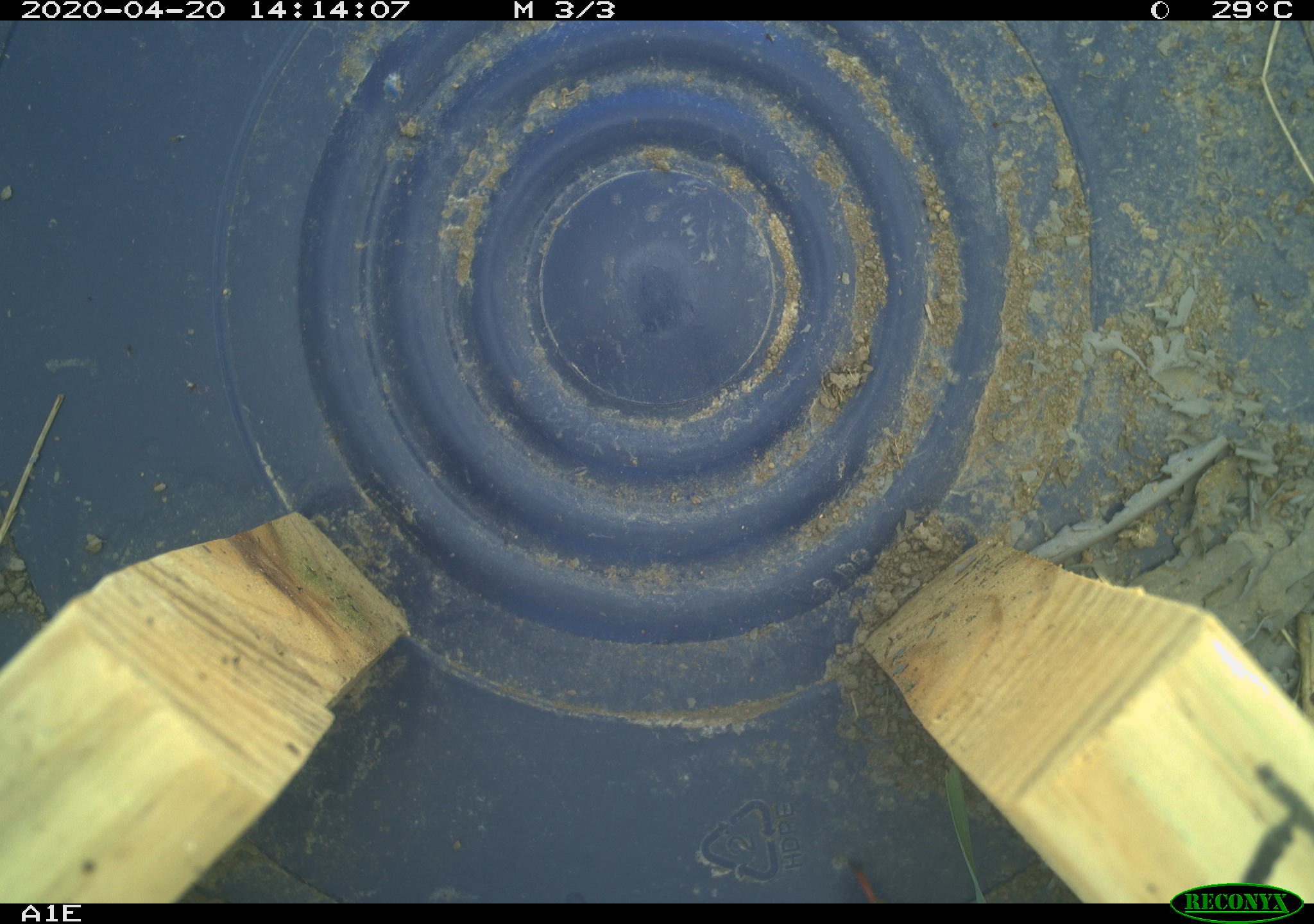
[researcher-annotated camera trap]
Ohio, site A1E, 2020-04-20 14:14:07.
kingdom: Animalia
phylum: Chordata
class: Reptilia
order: Squamata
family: Colubridae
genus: Thamnophis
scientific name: Thamnophis sirtalis sirtalis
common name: eastern gartersnake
Eastern gartersnake (Thamnophis sirtalis sirtalis).